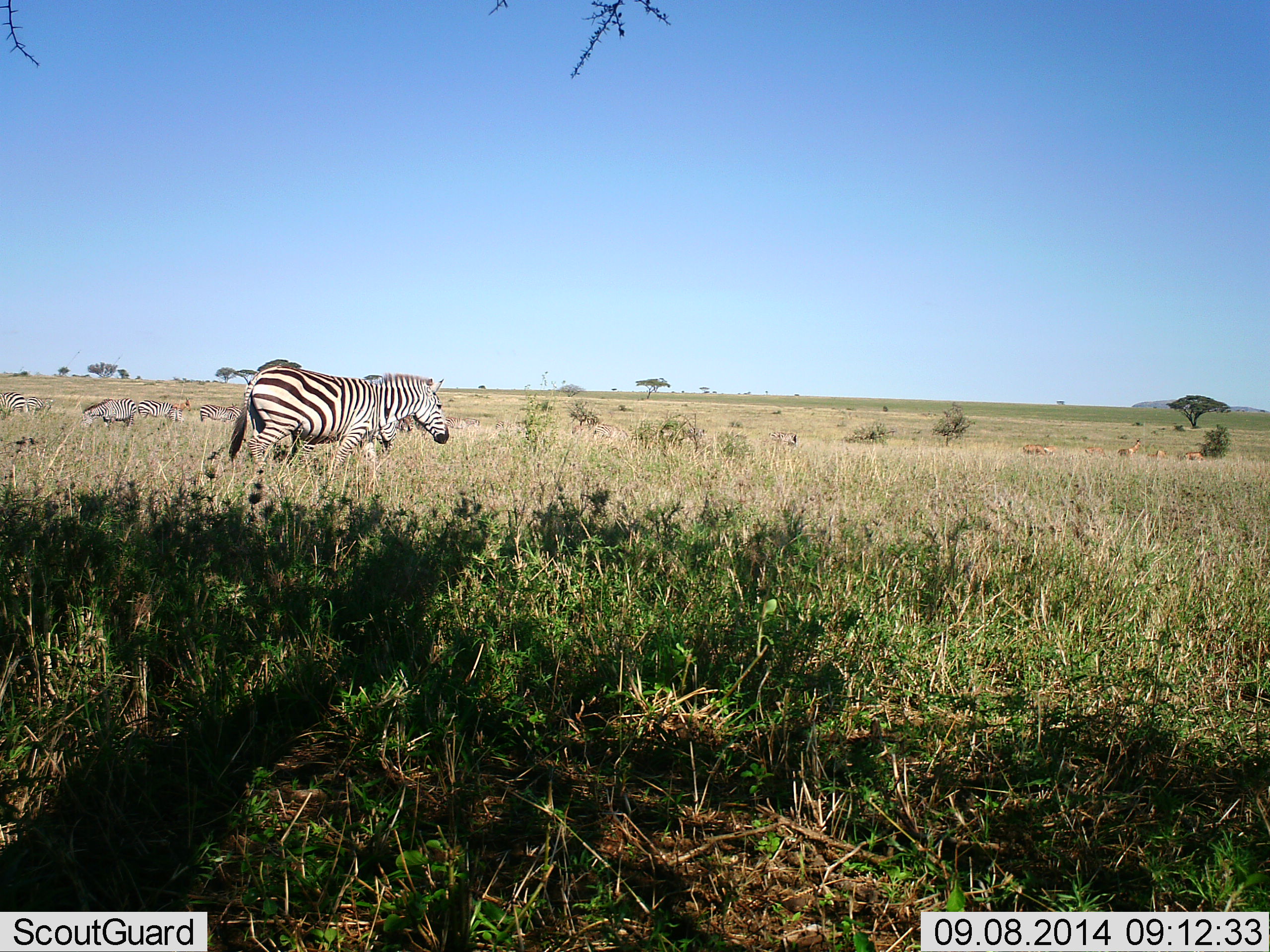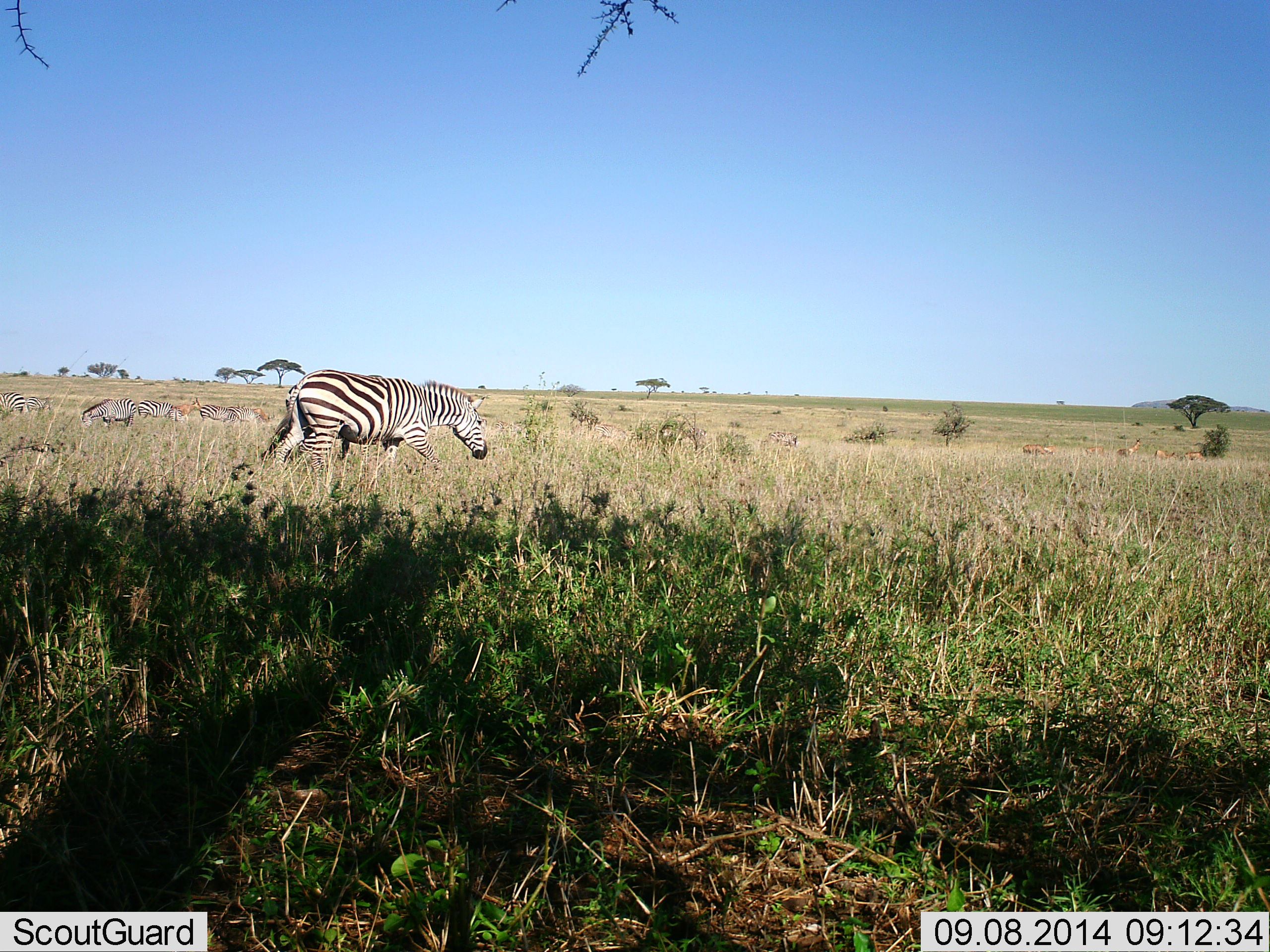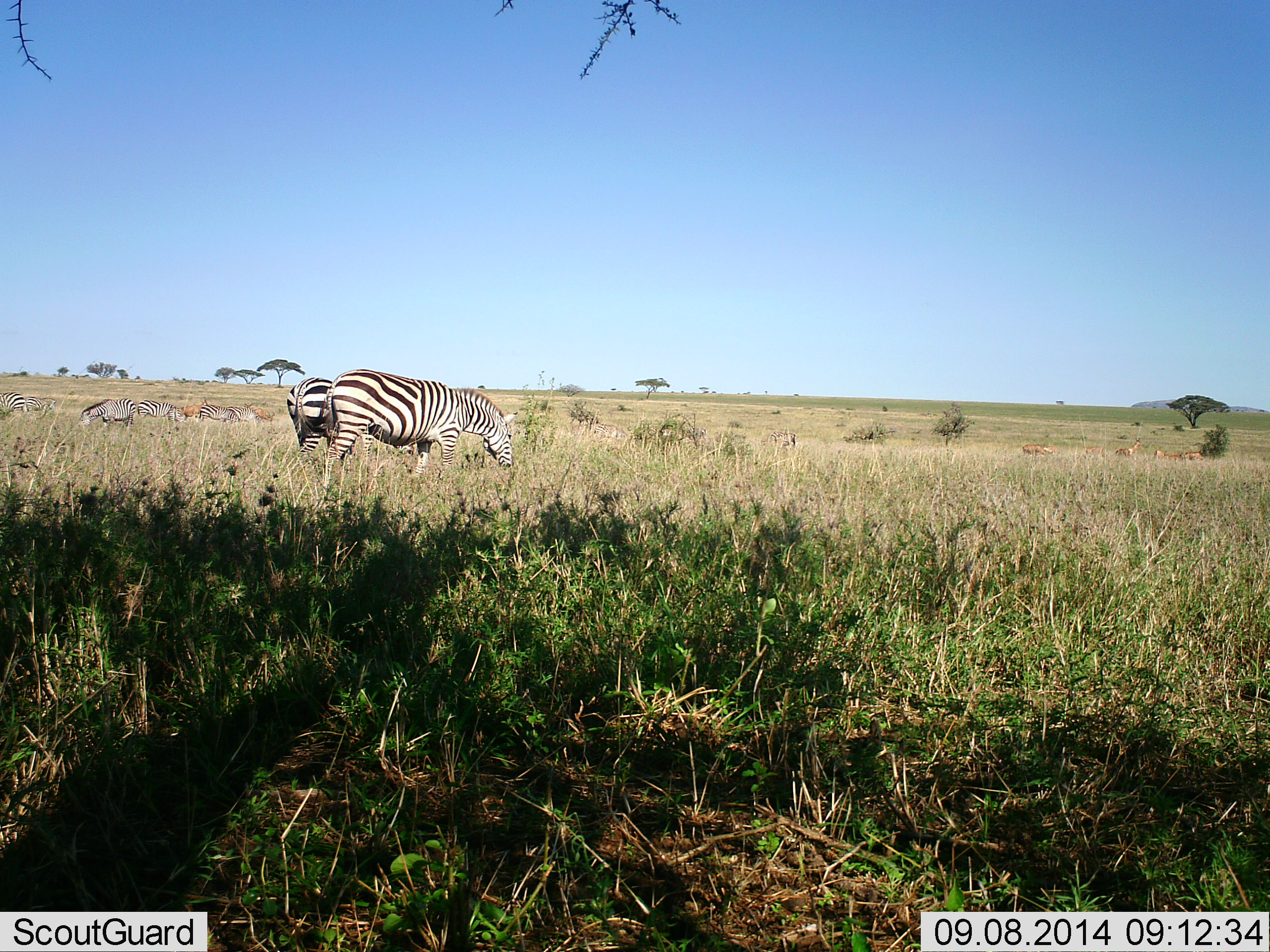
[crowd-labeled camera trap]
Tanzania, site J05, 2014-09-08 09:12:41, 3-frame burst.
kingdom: Animalia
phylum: Chordata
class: Mammalia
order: Perissodactyla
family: Equidae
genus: Equus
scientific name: Equus quagga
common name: plains zebra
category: zebra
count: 6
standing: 53%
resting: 12%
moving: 71%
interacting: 0%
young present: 0%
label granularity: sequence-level